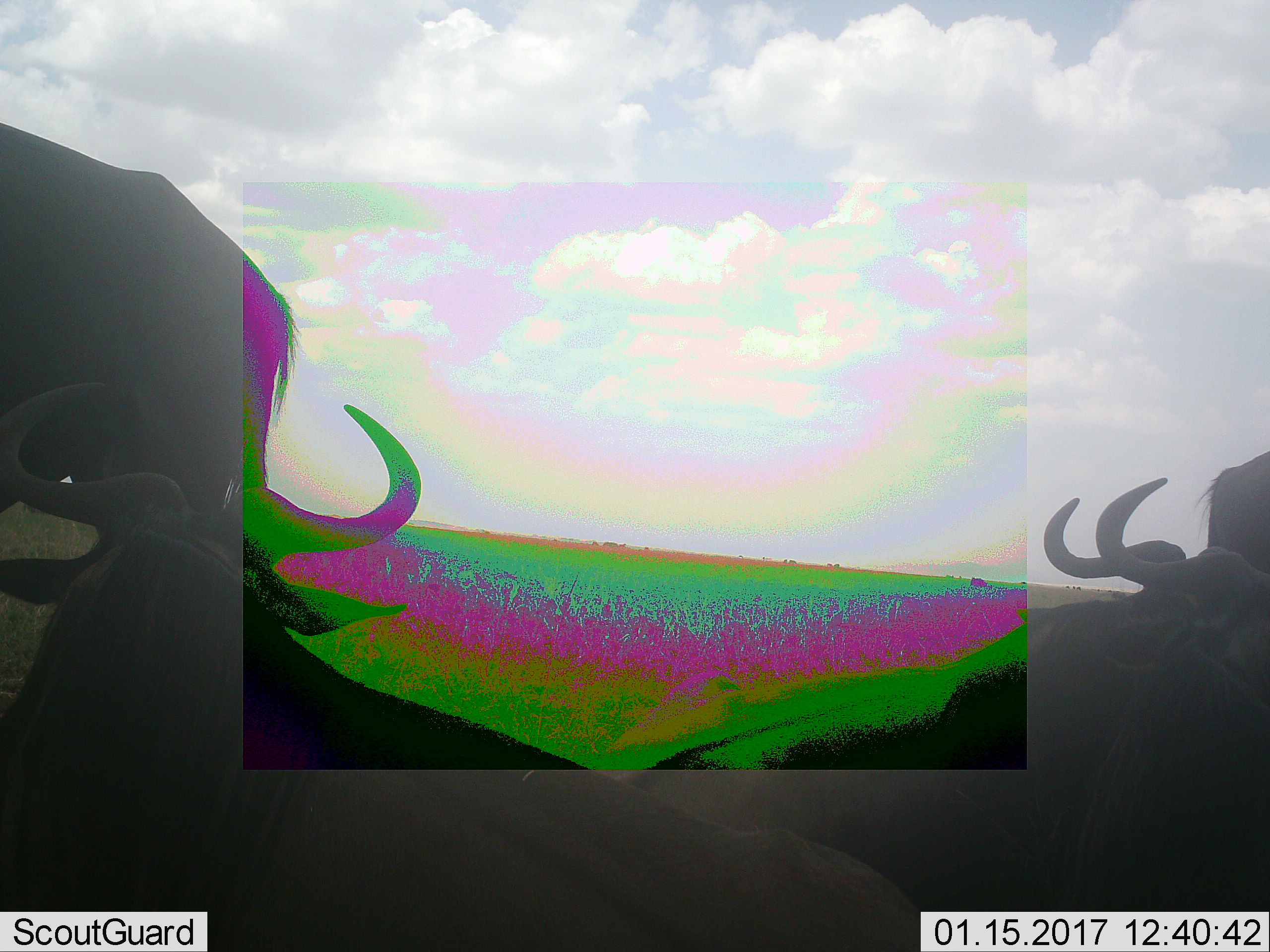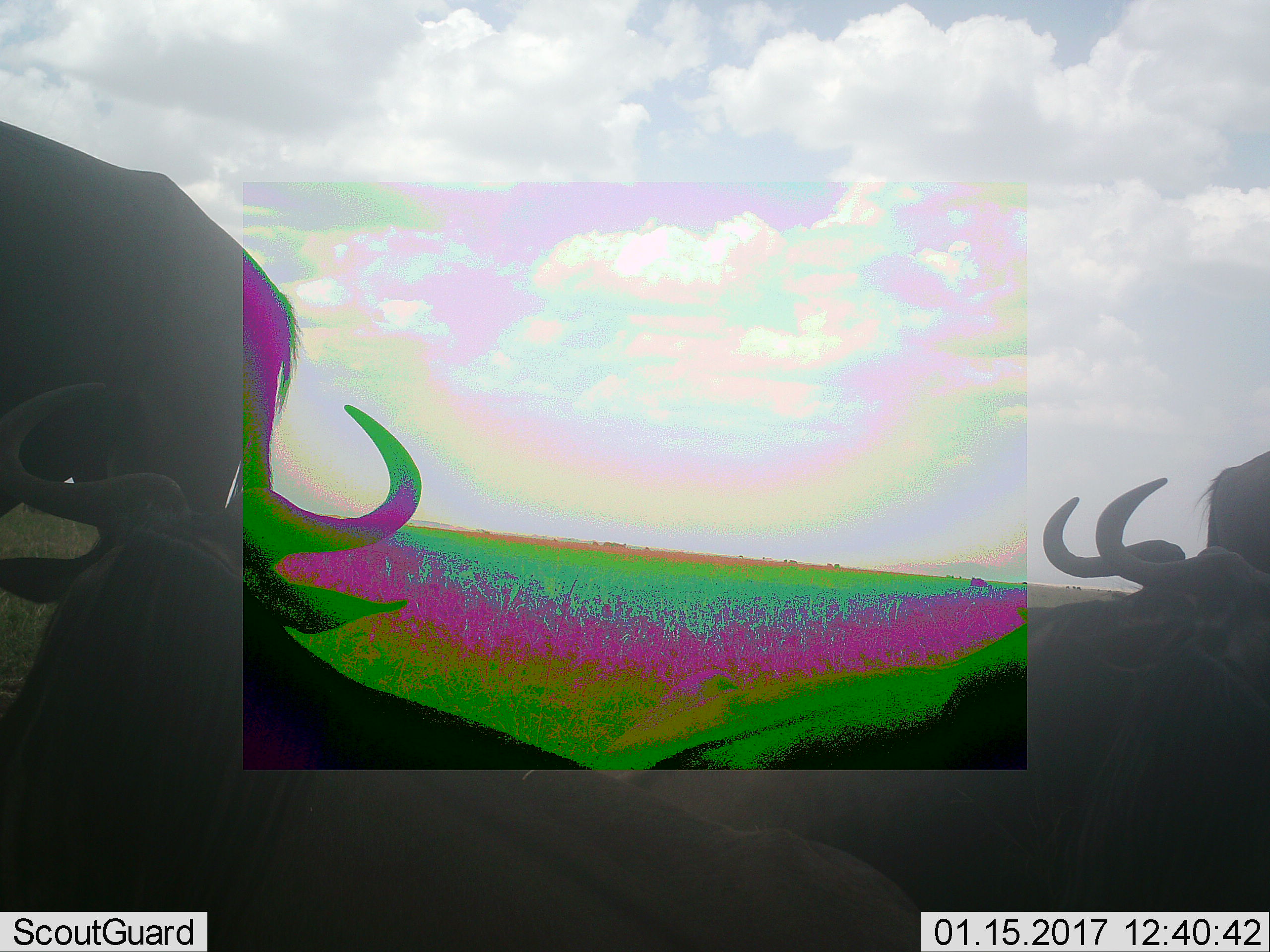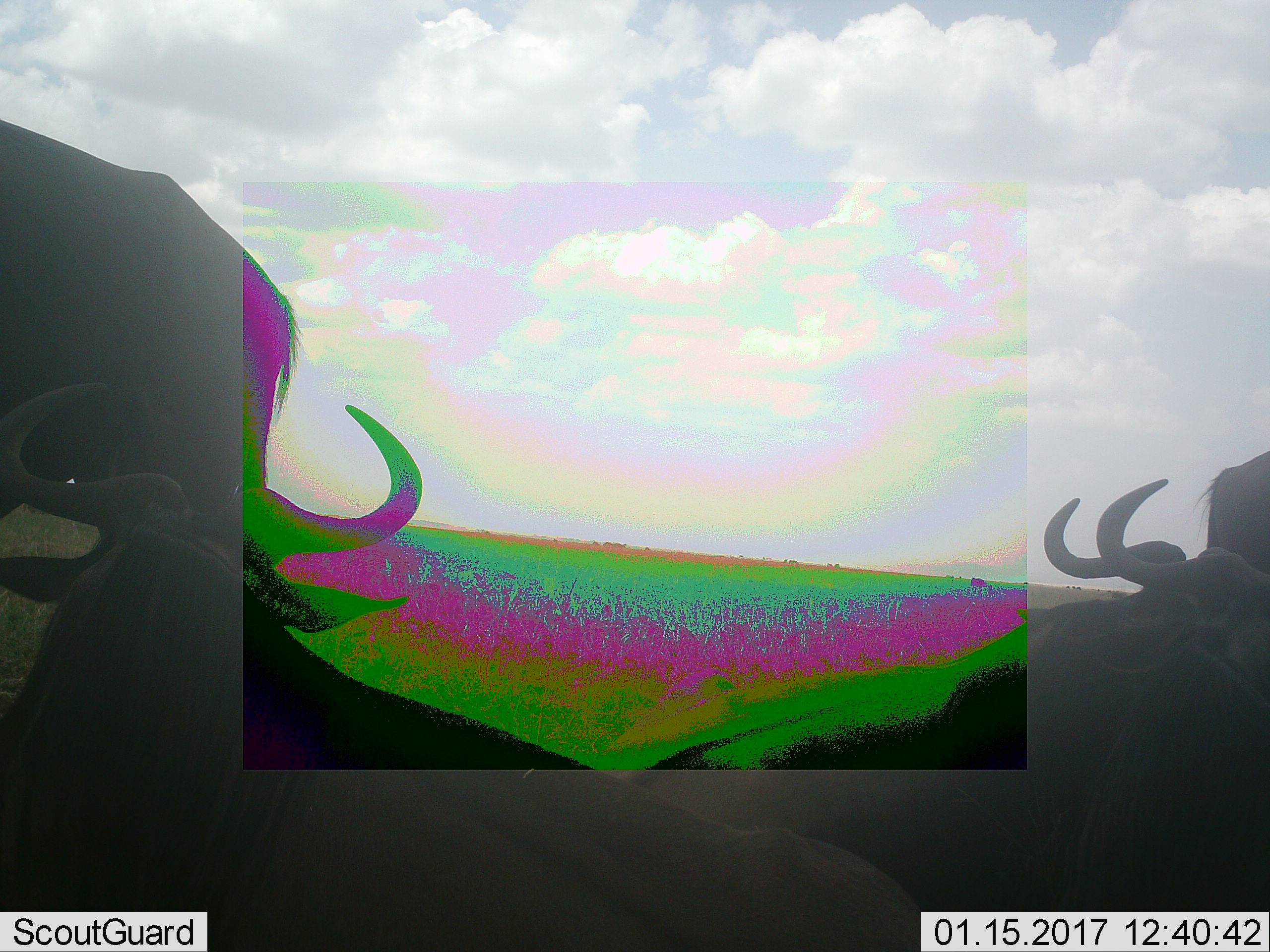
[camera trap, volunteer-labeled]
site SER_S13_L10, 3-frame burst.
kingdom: Animalia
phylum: Chordata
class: Mammalia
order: Artiodactyla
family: Bovidae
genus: Connochaetes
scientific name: Connochaetes taurinus taurinus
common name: blue wildebeest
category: wildebeestblue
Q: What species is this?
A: Wildebeestblue (blue wildebeest) (Connochaetes taurinus taurinus).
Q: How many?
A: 4.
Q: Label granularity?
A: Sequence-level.